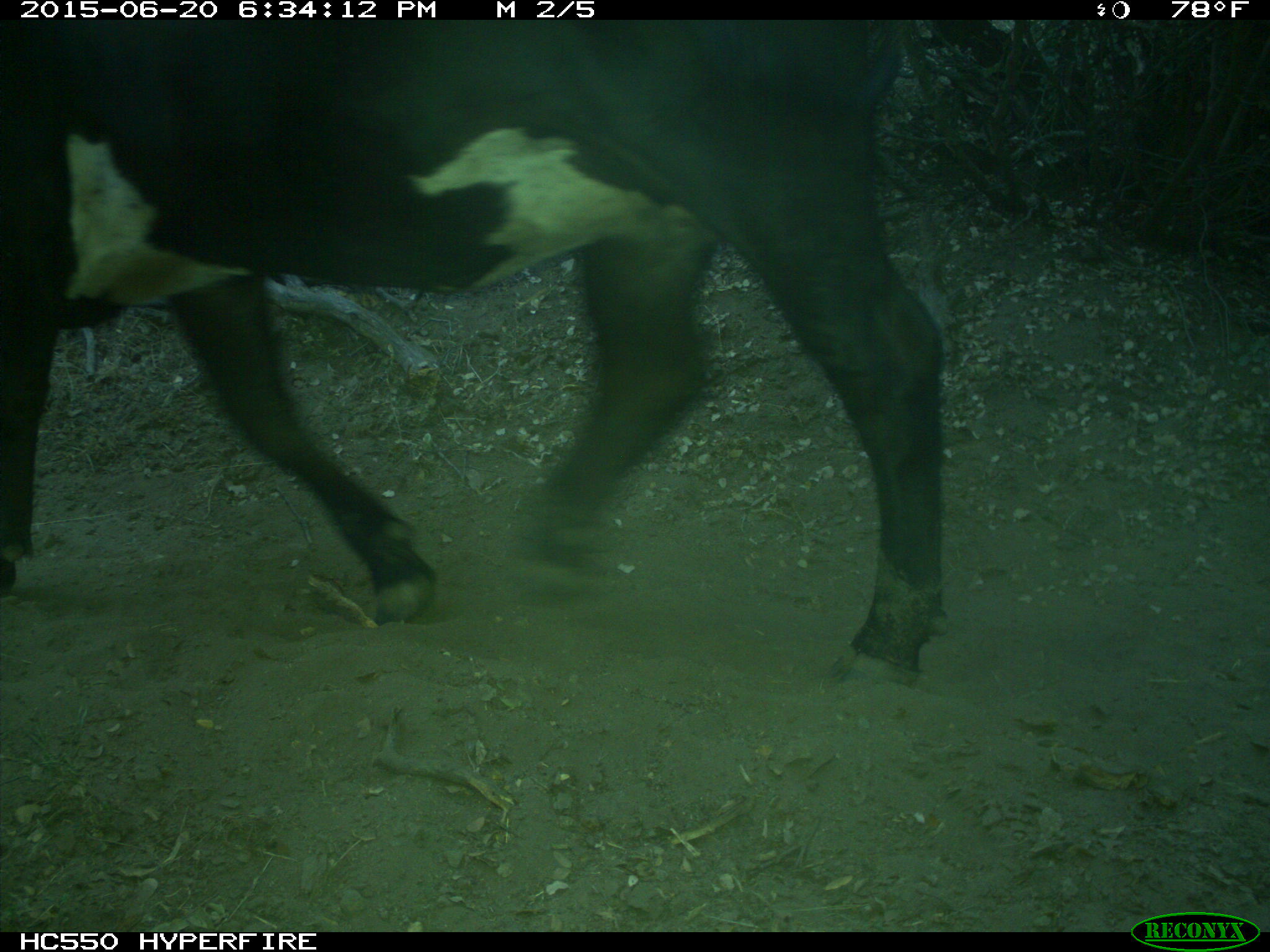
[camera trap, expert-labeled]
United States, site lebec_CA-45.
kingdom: Animalia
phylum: Chordata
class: Mammalia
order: Artiodactyla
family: Bovidae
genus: Bos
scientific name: Bos taurus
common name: domestic cow